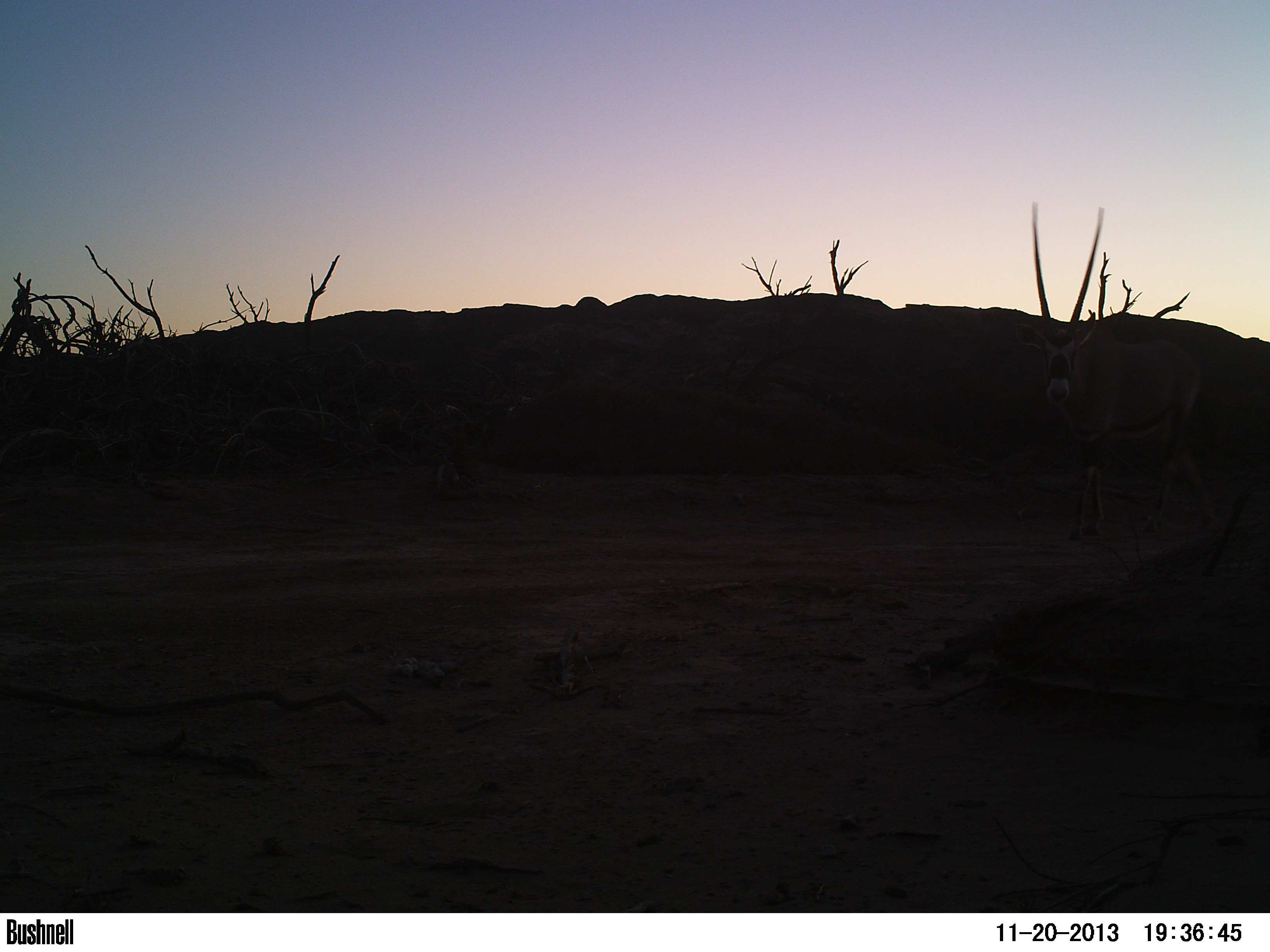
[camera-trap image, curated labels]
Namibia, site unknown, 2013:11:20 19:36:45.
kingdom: Animalia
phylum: Chordata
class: Mammalia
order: Artiodactyla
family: Bovidae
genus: Oryx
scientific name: Oryx gazella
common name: gemsbok